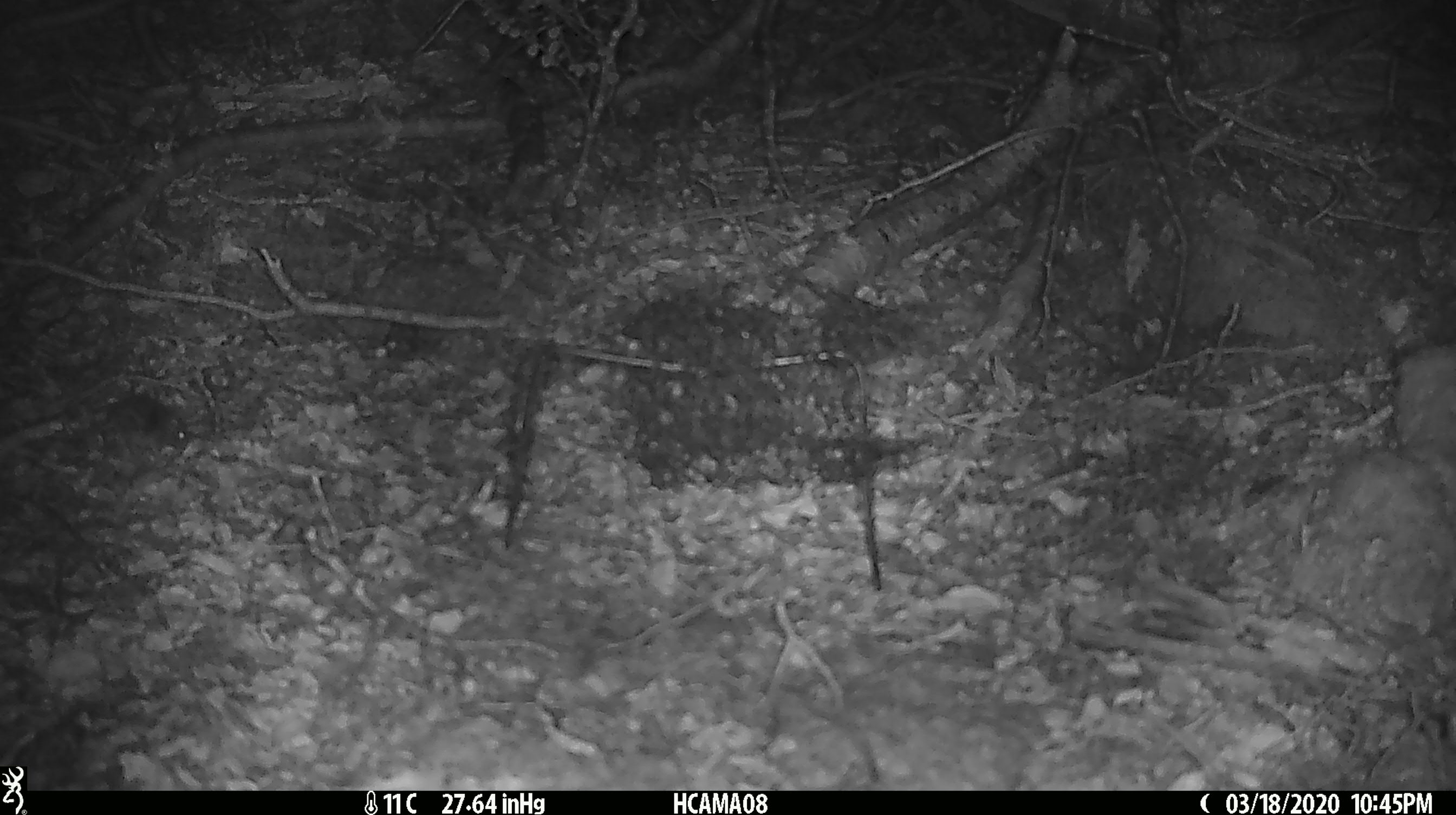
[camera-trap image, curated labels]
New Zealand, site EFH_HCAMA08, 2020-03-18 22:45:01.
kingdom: Animalia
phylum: Chordata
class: Mammalia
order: Rodentia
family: Muridae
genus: Mus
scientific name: Mus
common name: mouse